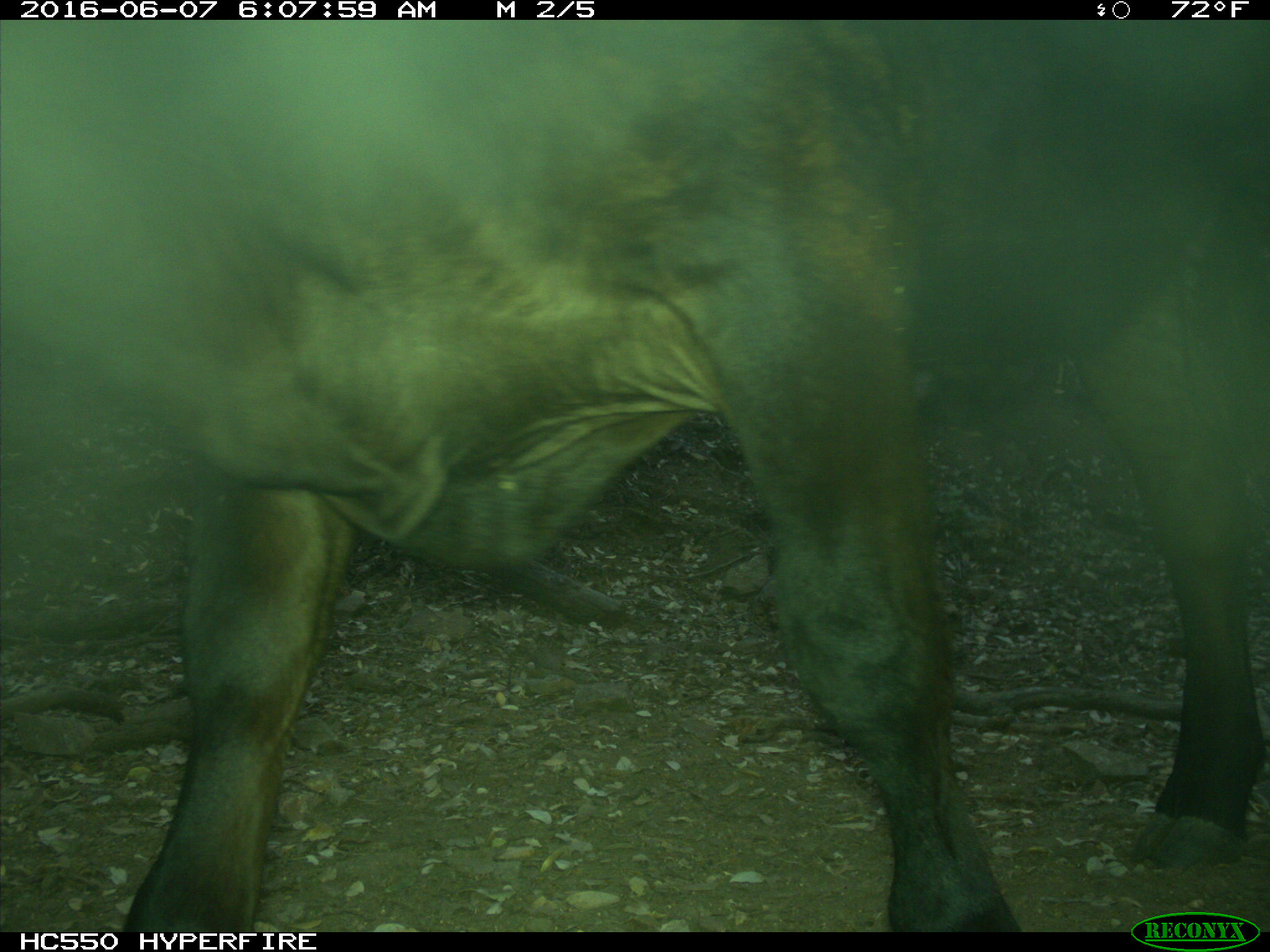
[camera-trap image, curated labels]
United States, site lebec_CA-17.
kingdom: Animalia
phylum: Chordata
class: Mammalia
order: Artiodactyla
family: Bovidae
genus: Bos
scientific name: Bos taurus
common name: domestic cow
Bos taurus (domestic cow).